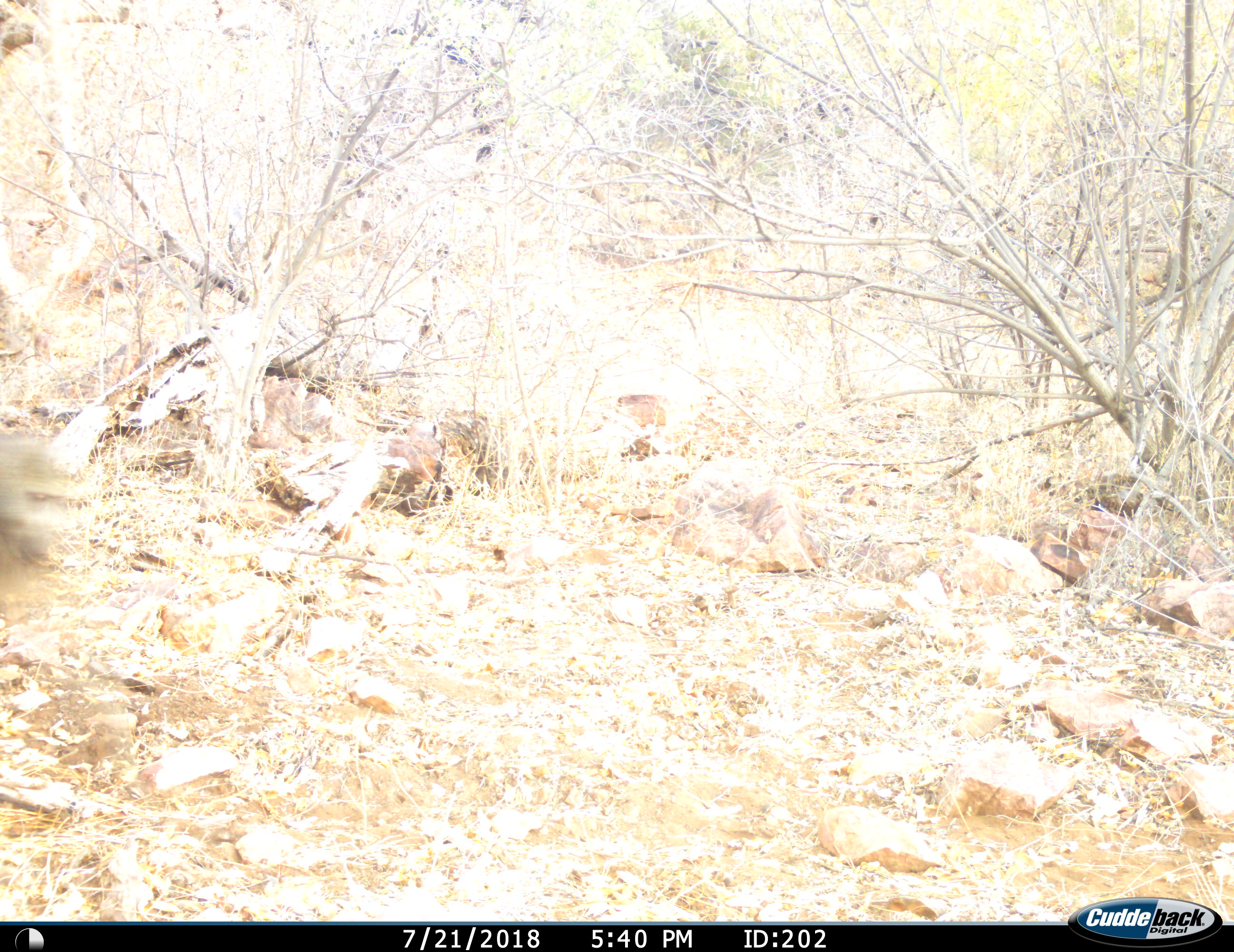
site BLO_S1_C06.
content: unidentified animal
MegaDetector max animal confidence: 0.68